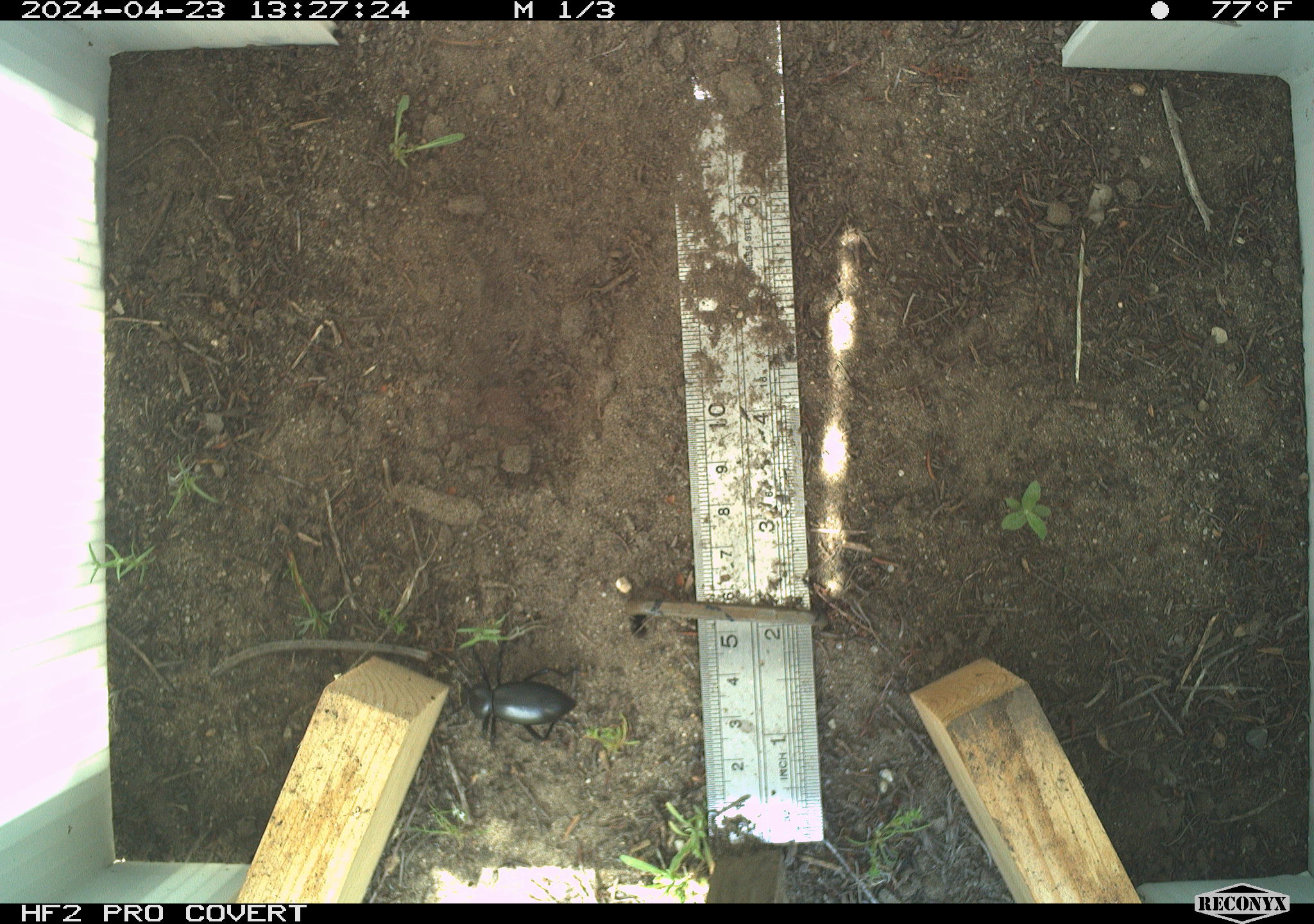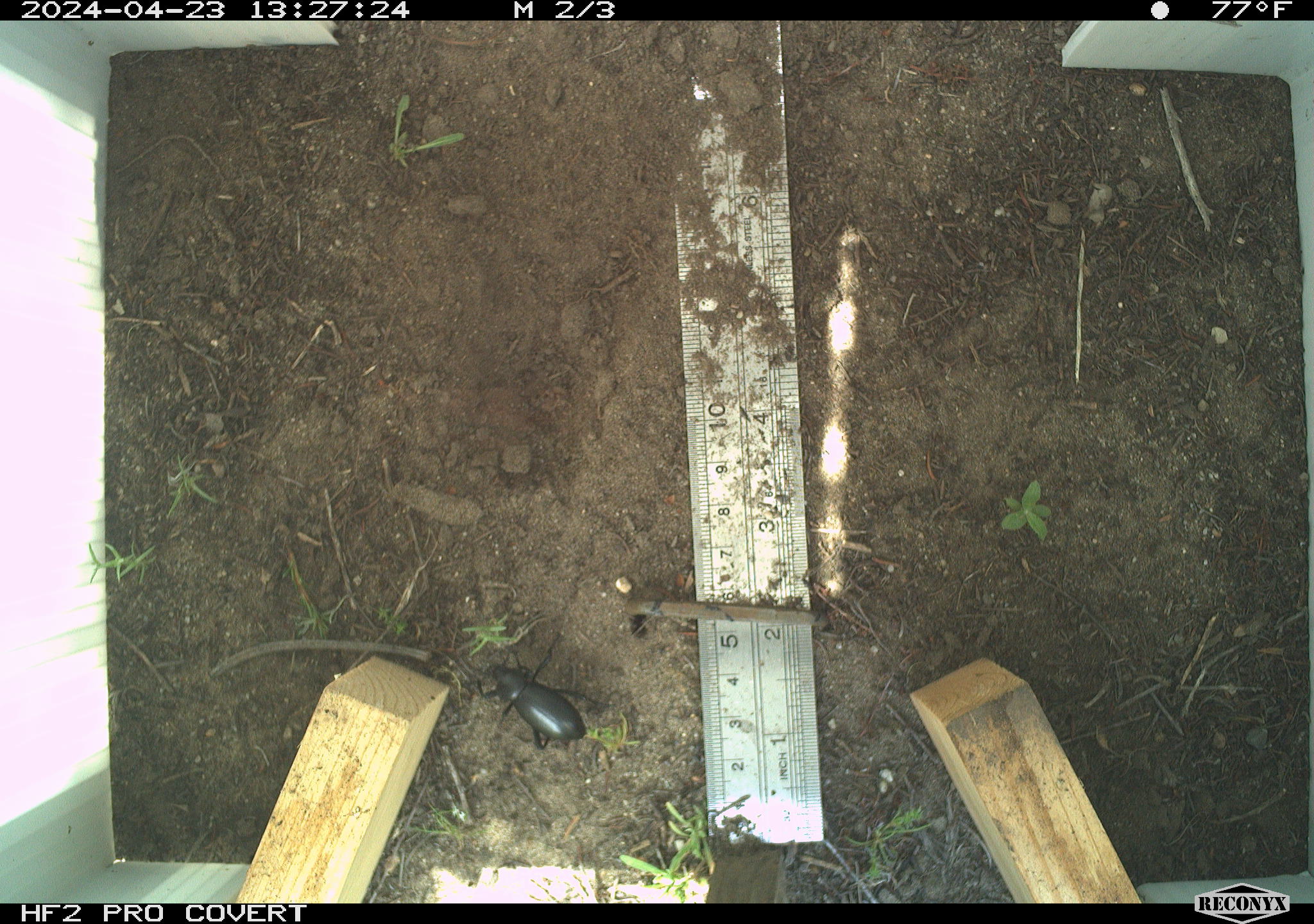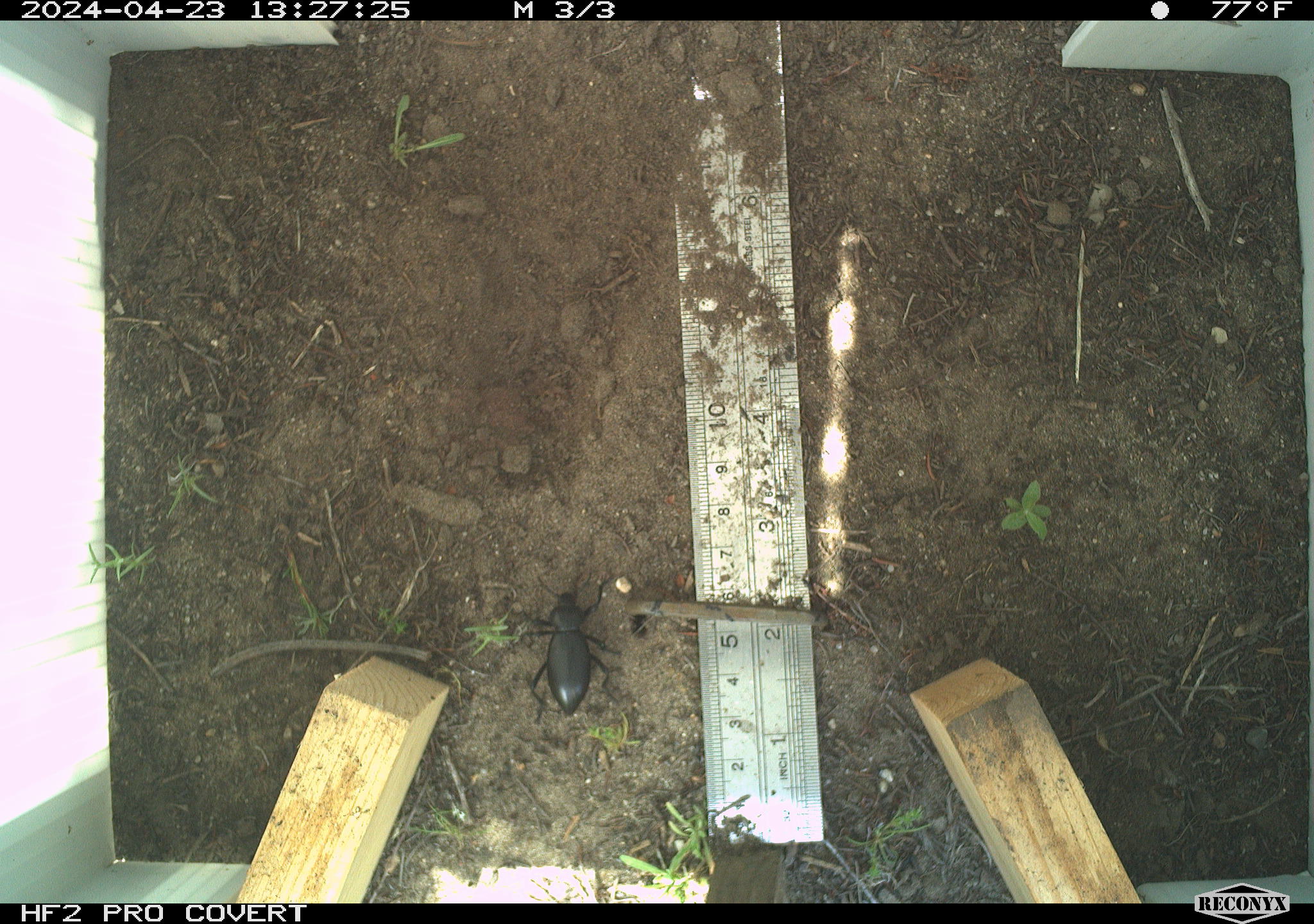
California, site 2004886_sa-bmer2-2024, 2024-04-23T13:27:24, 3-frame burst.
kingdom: Animalia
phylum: Arthropoda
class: Insecta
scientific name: Insecta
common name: insect